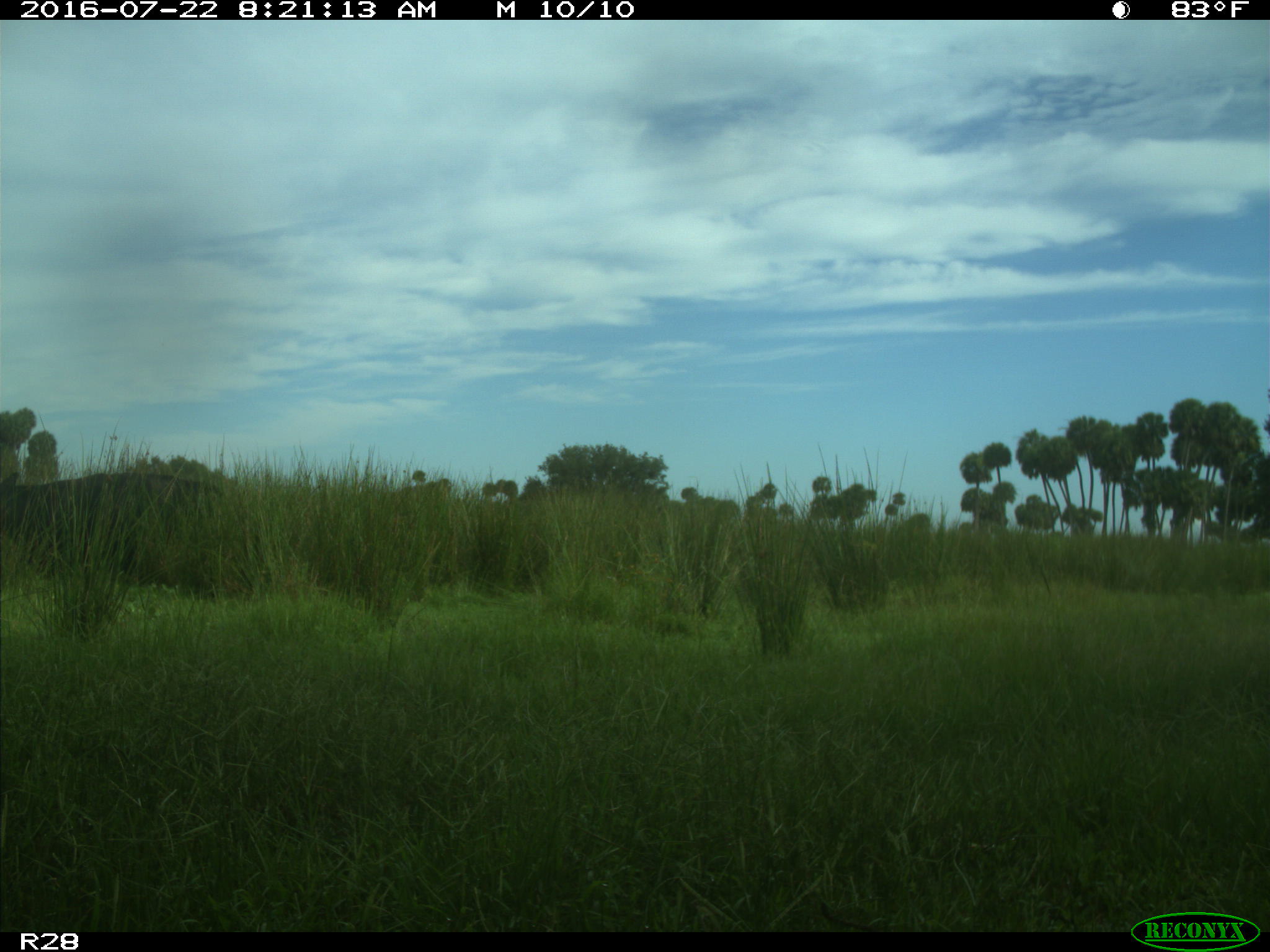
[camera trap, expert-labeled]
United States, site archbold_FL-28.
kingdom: Animalia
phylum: Chordata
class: Mammalia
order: Artiodactyla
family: Bovidae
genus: Bos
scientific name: Bos taurus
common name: domestic cow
Bos taurus (domestic cow).